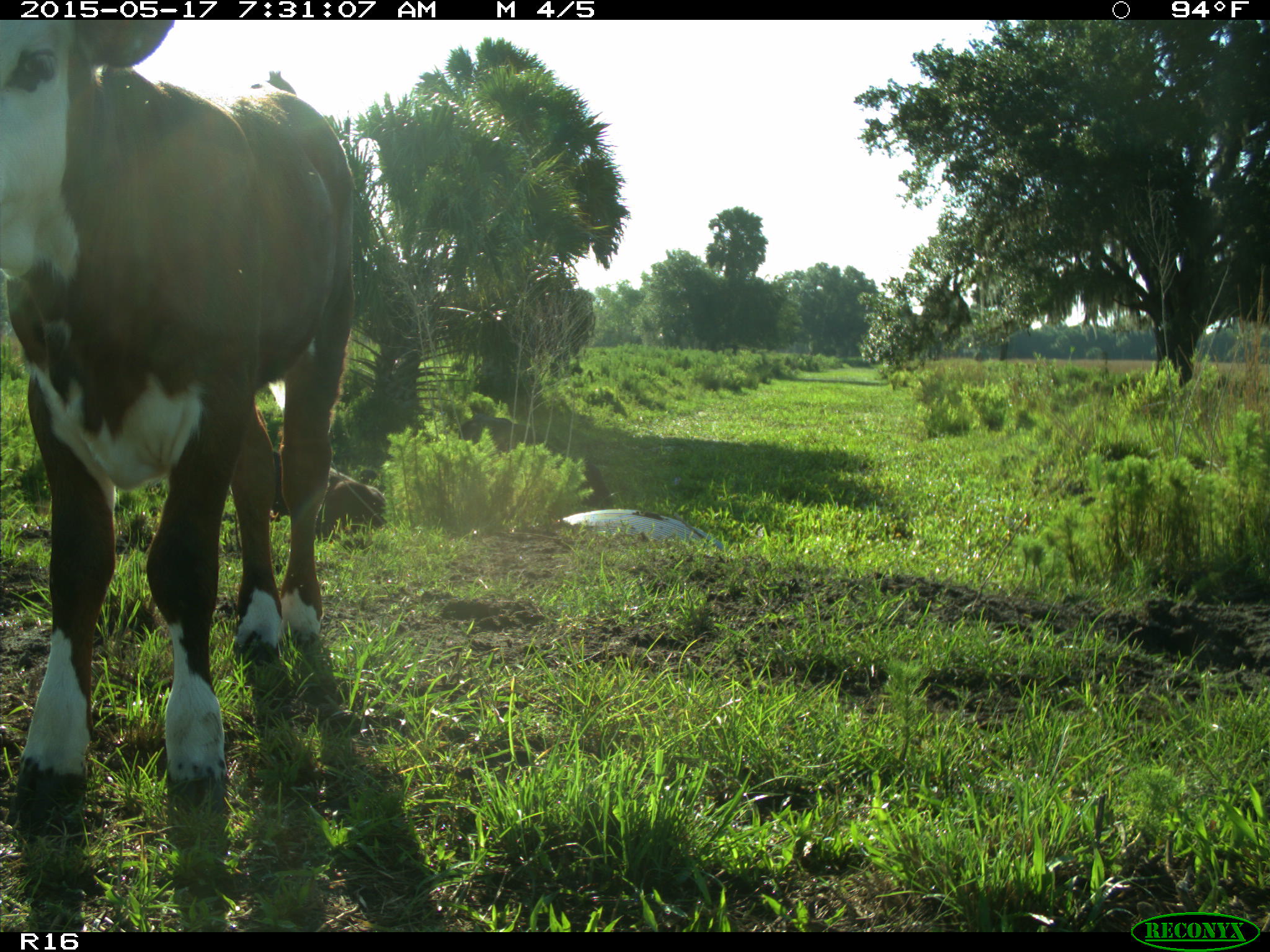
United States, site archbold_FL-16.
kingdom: Animalia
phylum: Chordata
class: Mammalia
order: Artiodactyla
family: Bovidae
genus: Bos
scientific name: Bos taurus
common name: domestic cow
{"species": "Bos taurus (domestic cow)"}